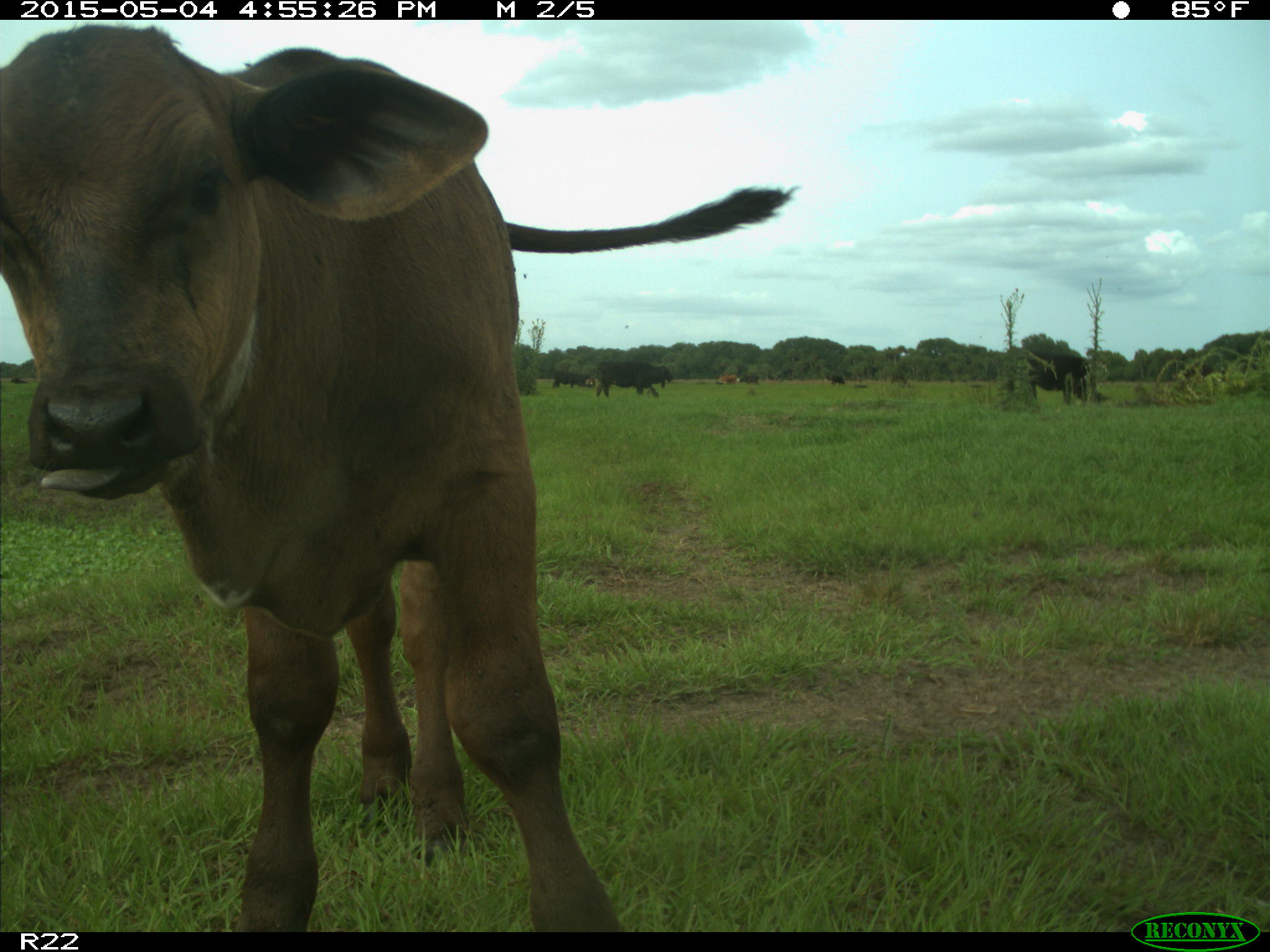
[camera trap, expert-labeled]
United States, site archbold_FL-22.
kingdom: Animalia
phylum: Chordata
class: Mammalia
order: Artiodactyla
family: Bovidae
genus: Bos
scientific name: Bos taurus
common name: domestic cow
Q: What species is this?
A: Bos taurus (domestic cow).